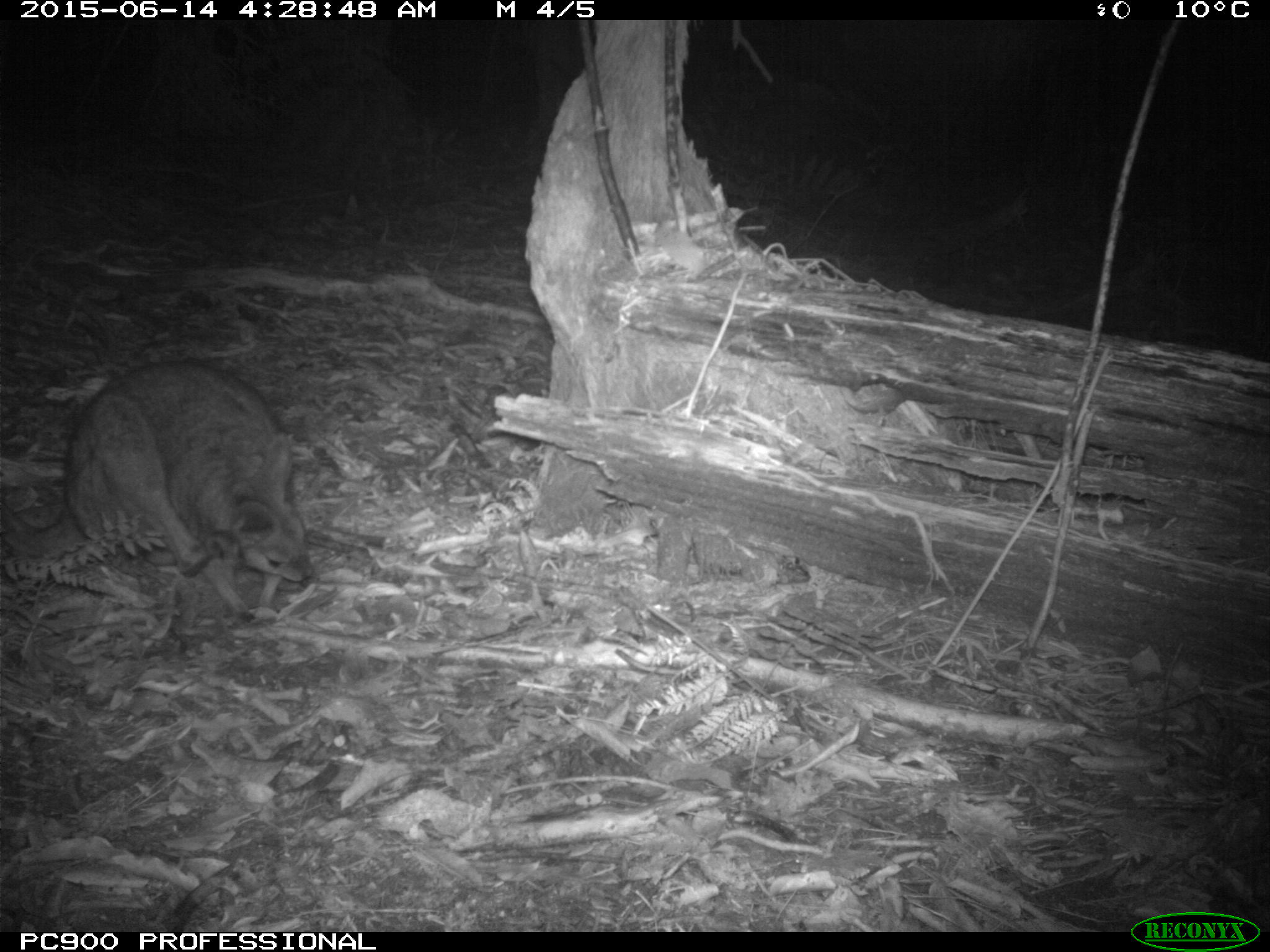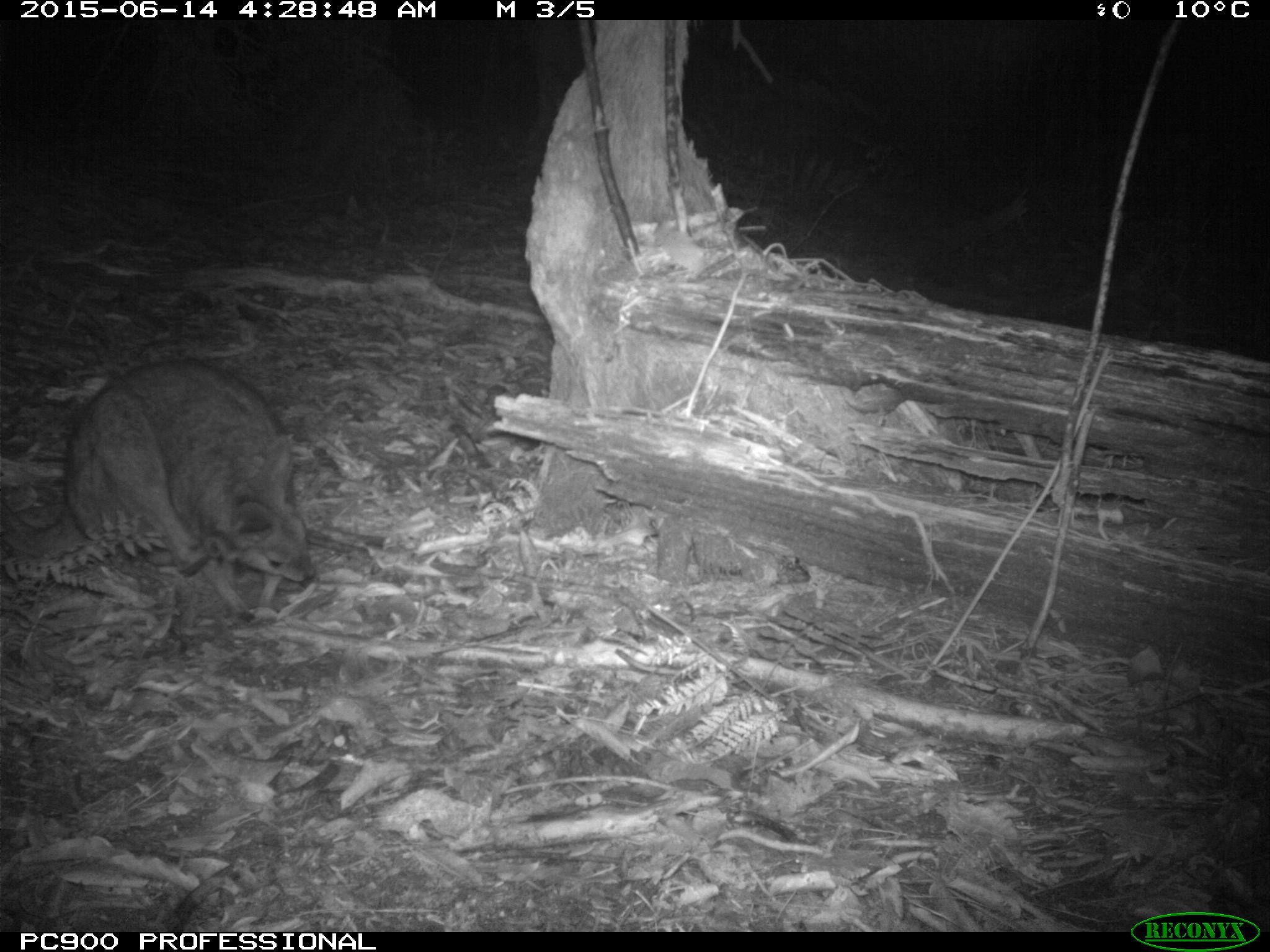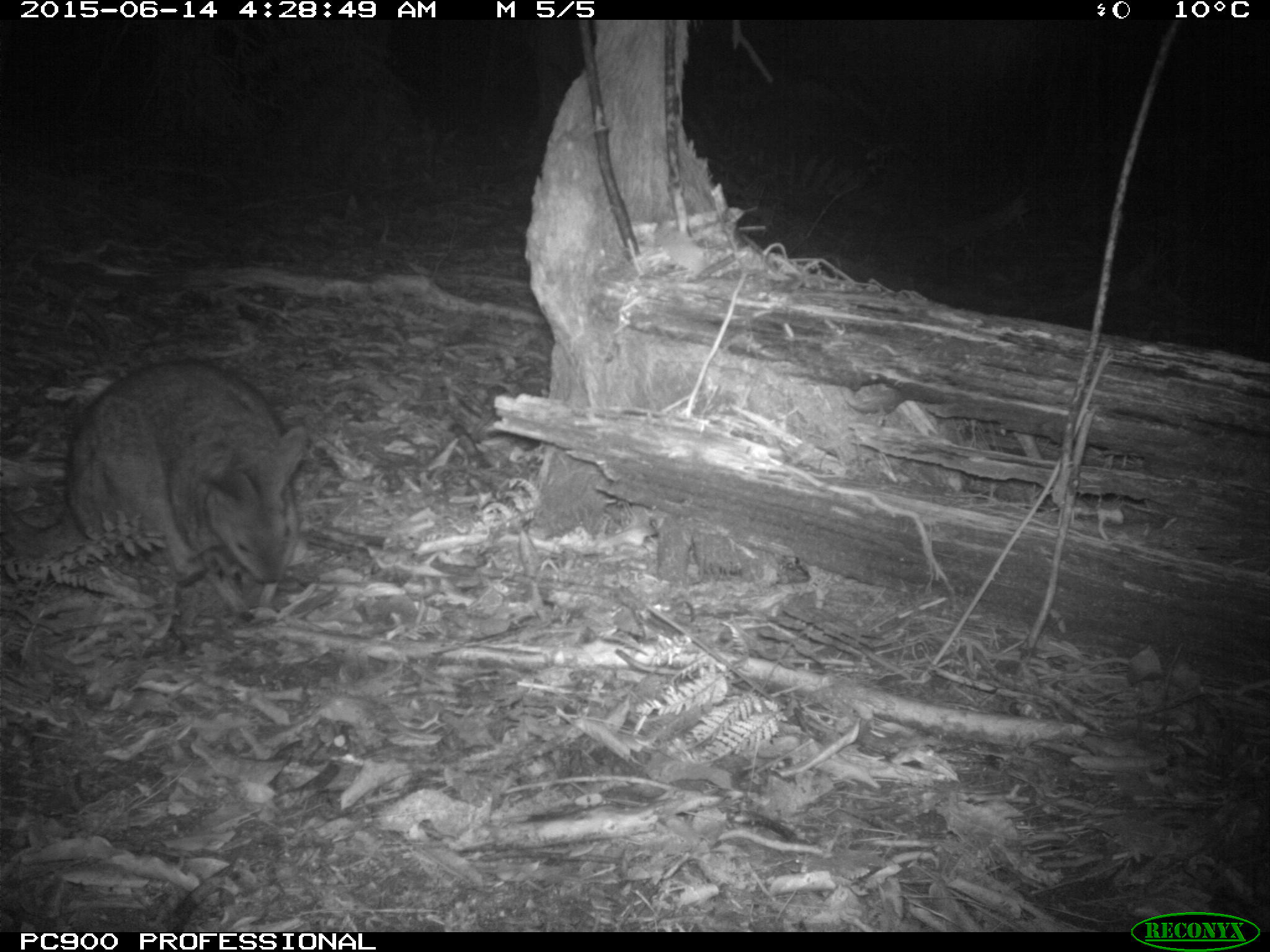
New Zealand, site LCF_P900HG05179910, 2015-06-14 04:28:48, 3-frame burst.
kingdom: Animalia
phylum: Chordata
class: Mammalia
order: Diprotodontia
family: Macropodidae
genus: Notamacropus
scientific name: Notamacropus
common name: wallaby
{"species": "wallaby (Notamacropus)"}